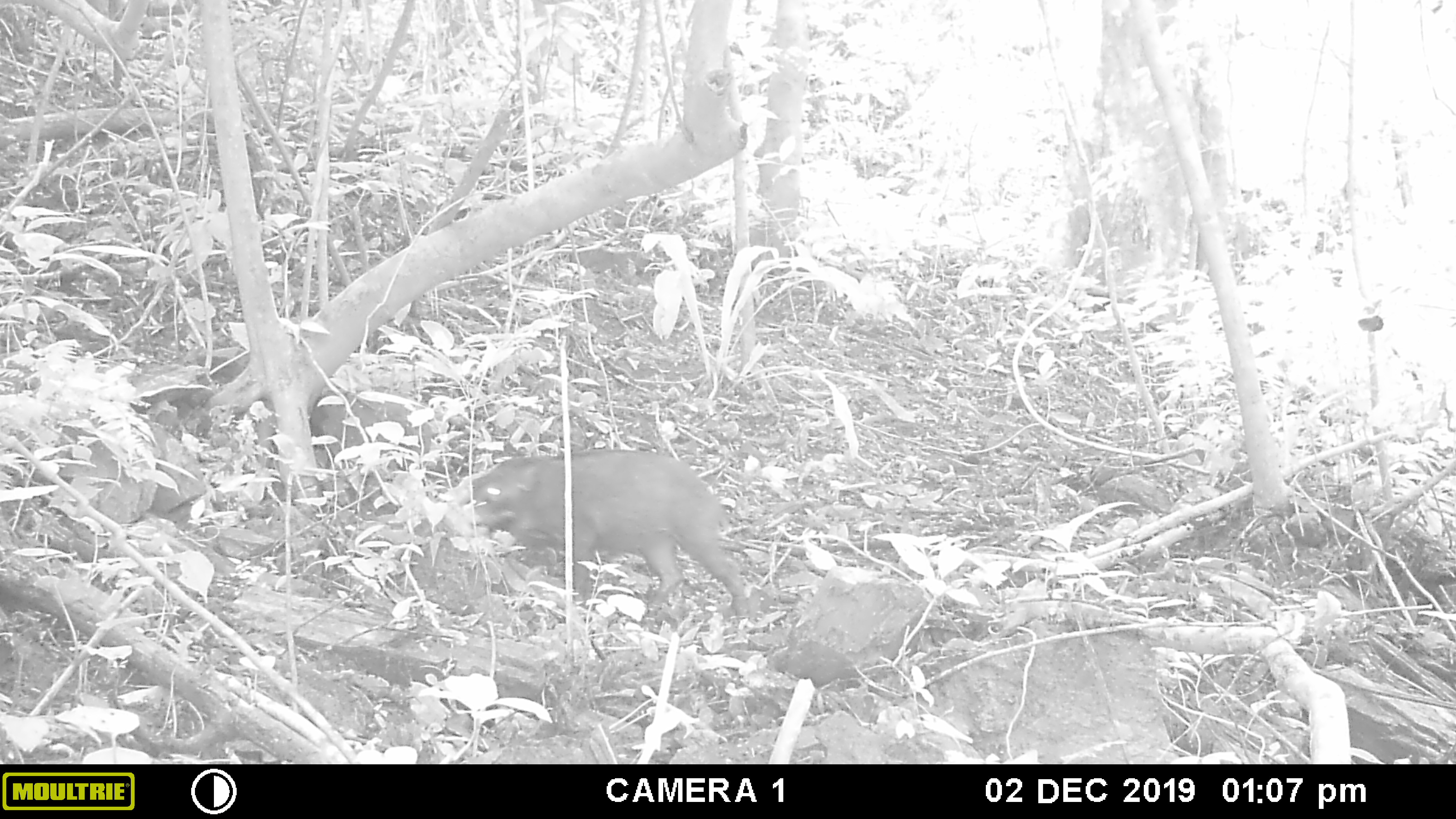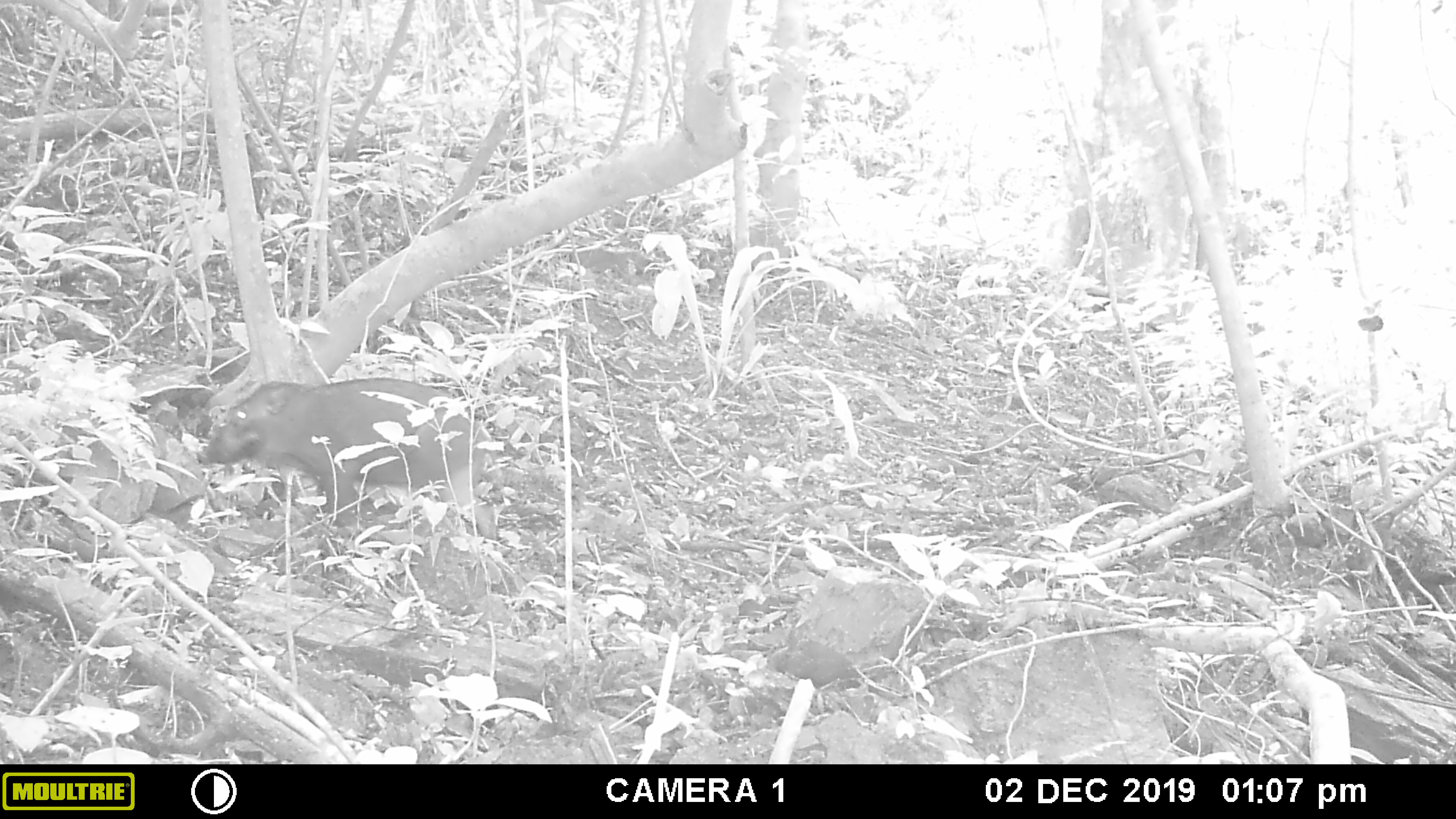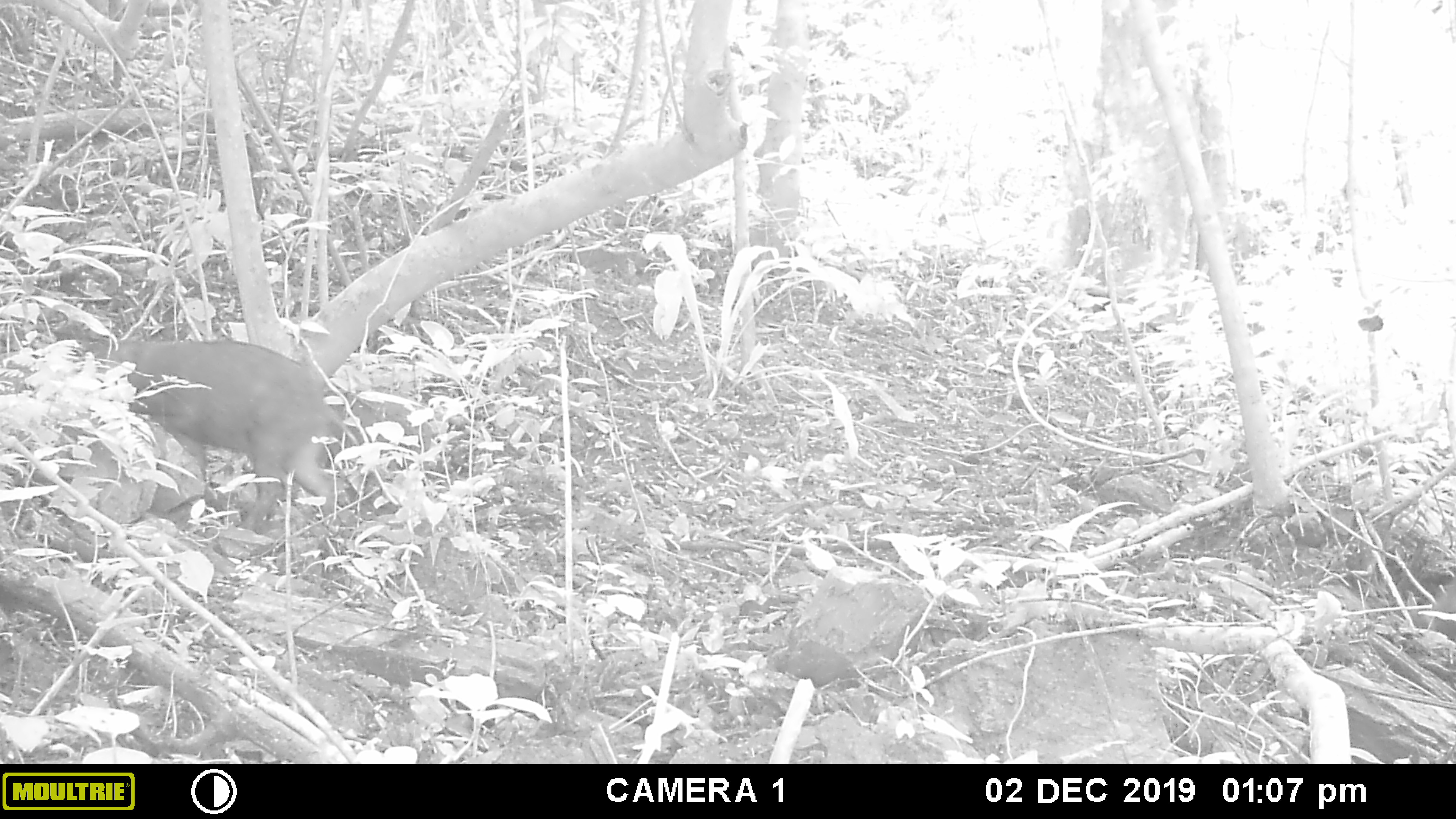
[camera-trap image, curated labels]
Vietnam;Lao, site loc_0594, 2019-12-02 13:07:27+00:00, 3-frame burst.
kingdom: Animalia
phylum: Chordata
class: Mammalia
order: Artiodactyla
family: Suidae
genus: Sus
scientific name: Sus scrofa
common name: eurasian wild pig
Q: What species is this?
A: Eurasian wild pig (Sus scrofa).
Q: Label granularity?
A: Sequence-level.